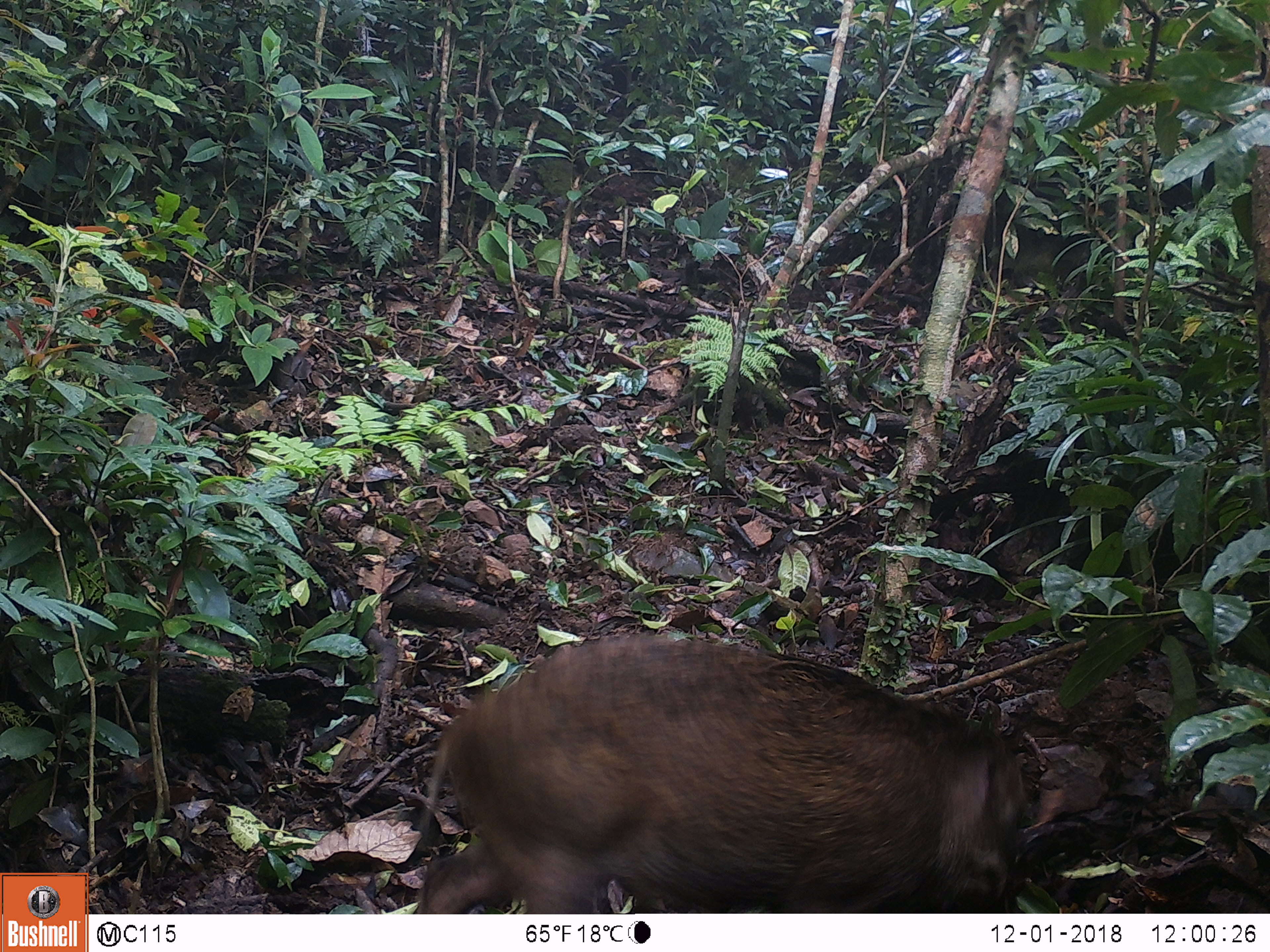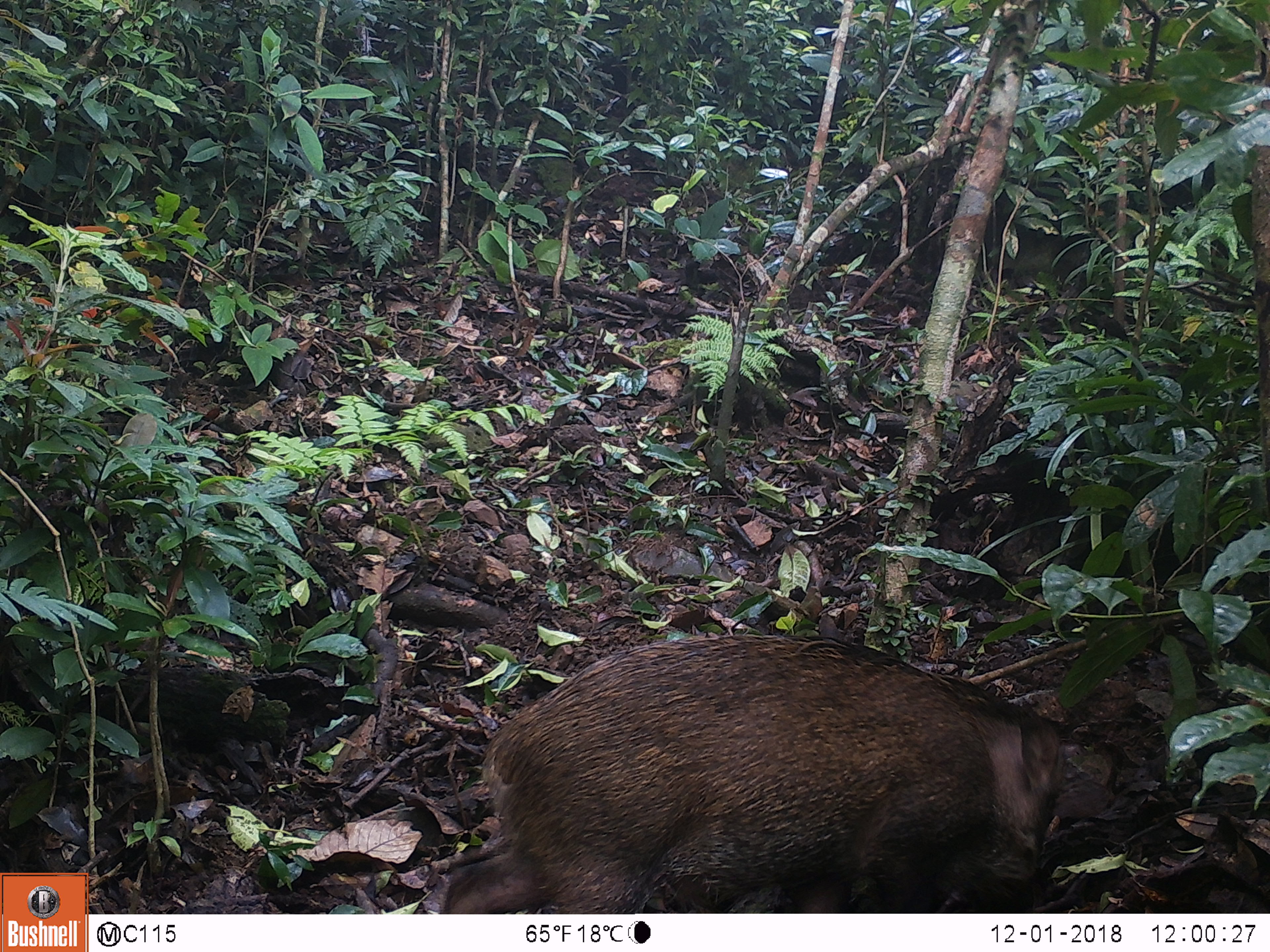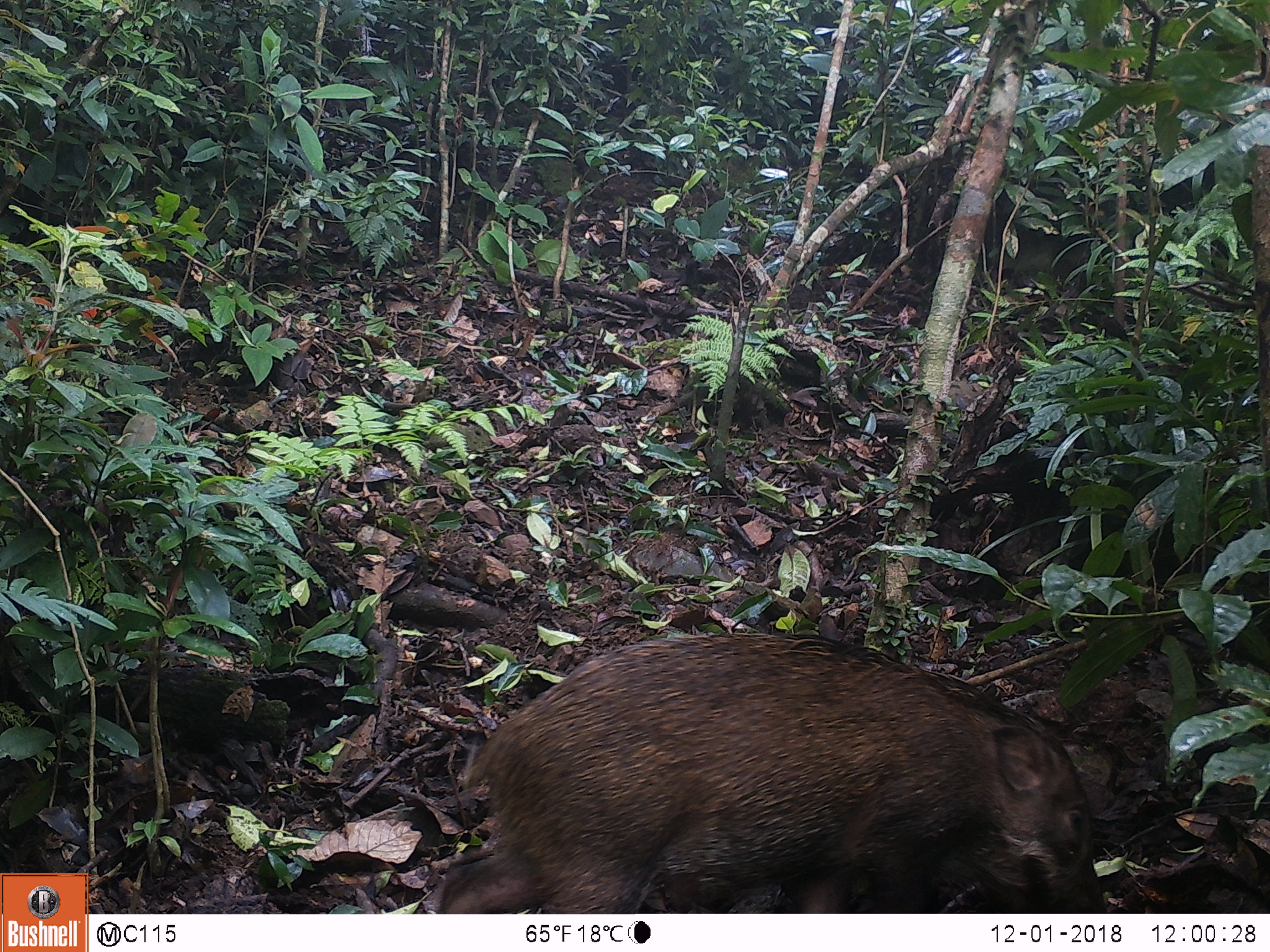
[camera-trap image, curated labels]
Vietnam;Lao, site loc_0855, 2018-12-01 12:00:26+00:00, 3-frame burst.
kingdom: Animalia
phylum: Chordata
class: Mammalia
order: Artiodactyla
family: Suidae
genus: Sus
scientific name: Sus scrofa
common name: eurasian wild pig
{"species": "eurasian wild pig (Sus scrofa)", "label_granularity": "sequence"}